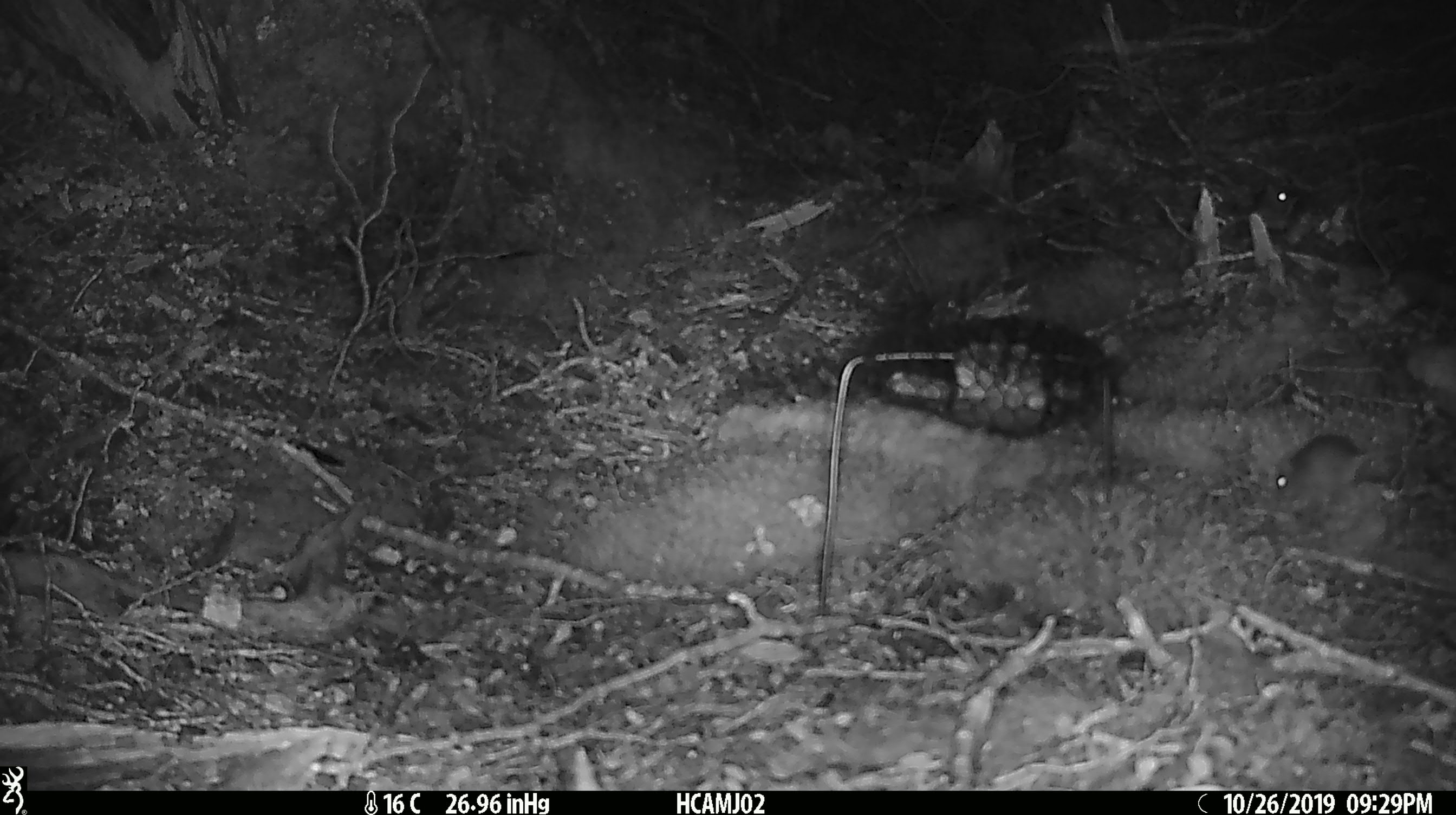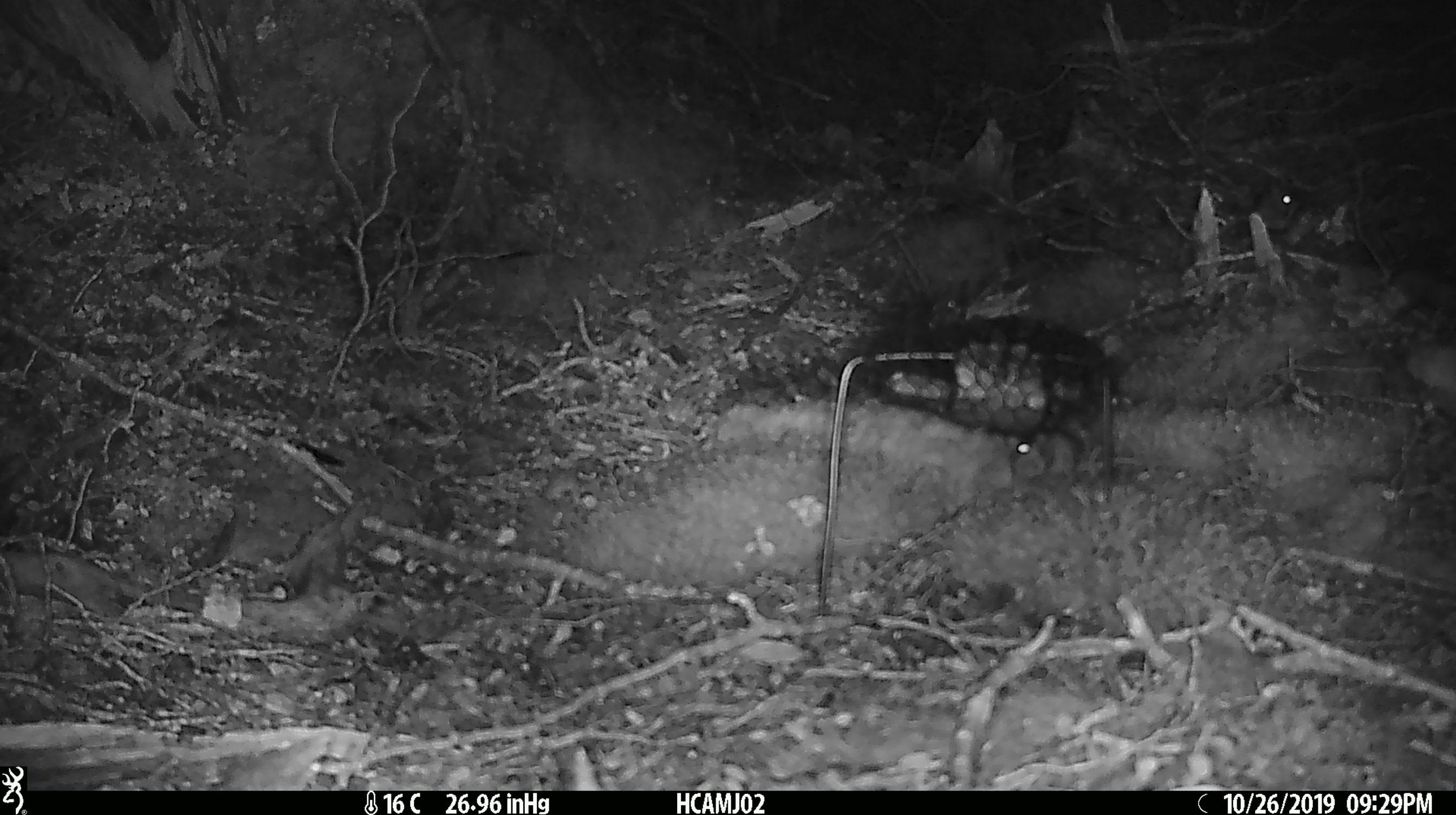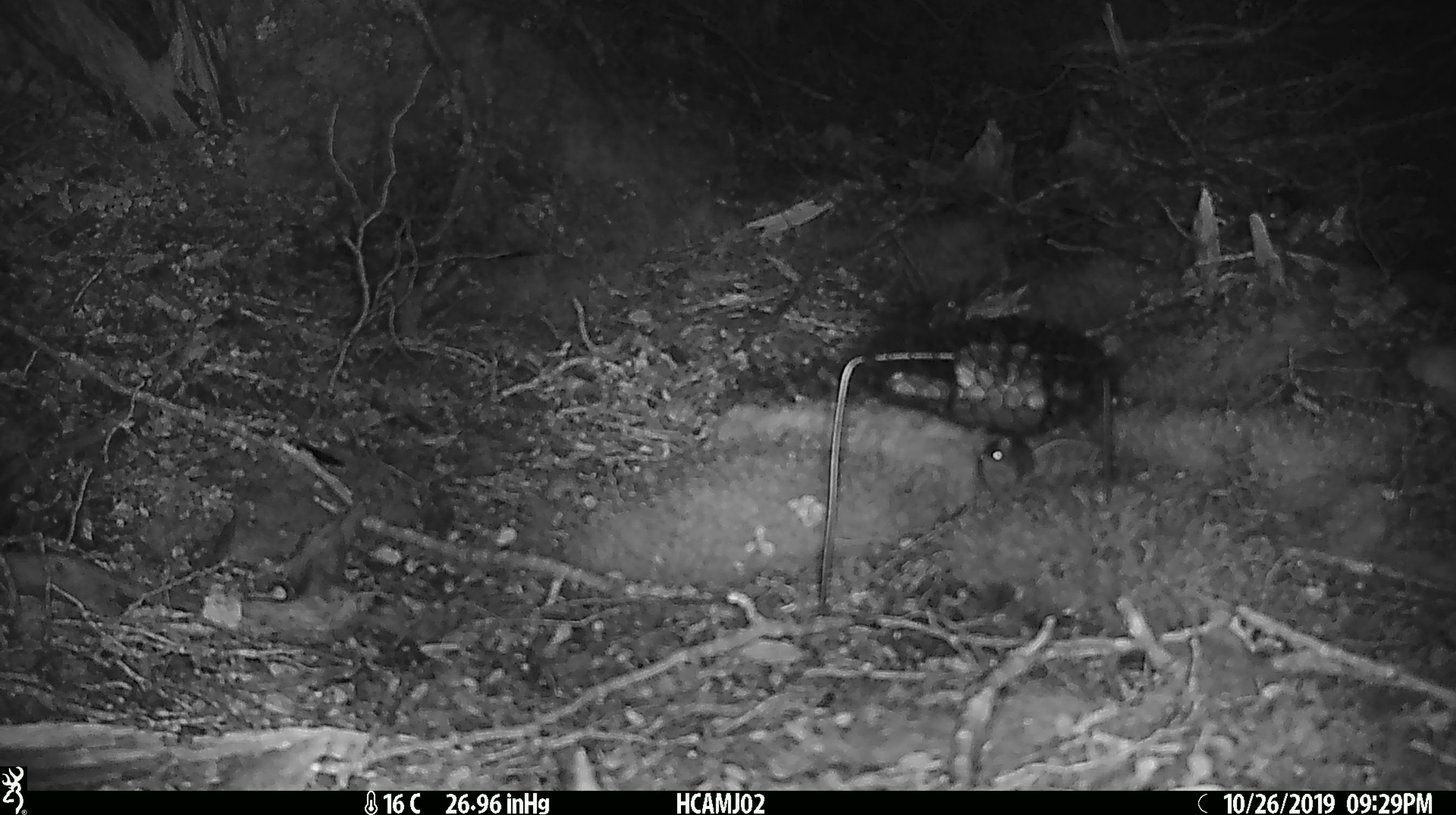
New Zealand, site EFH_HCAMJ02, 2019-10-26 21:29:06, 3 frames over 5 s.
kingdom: Animalia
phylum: Chordata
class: Mammalia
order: Rodentia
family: Muridae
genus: Mus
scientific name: Mus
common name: mouse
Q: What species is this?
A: Mouse (Mus).